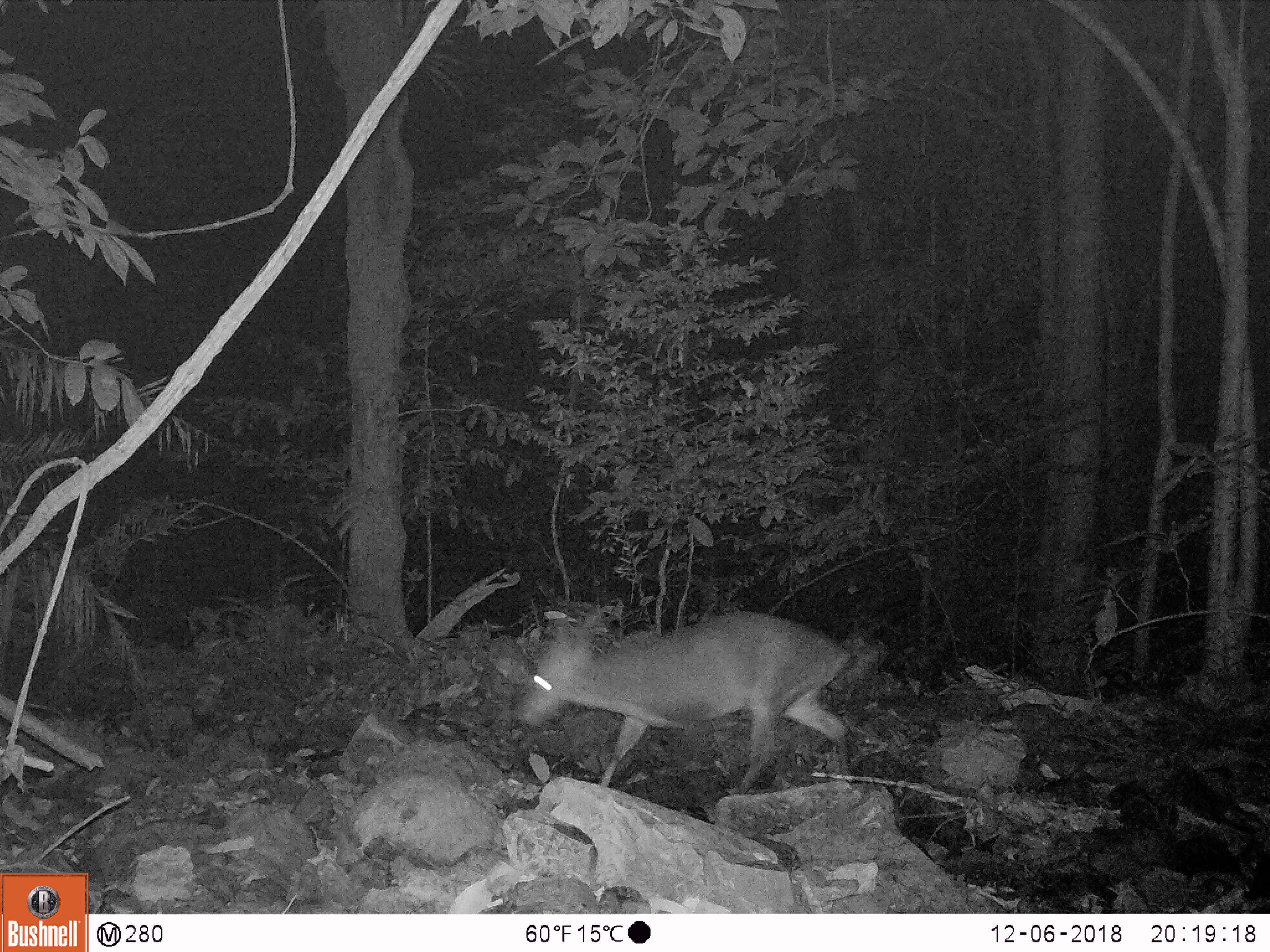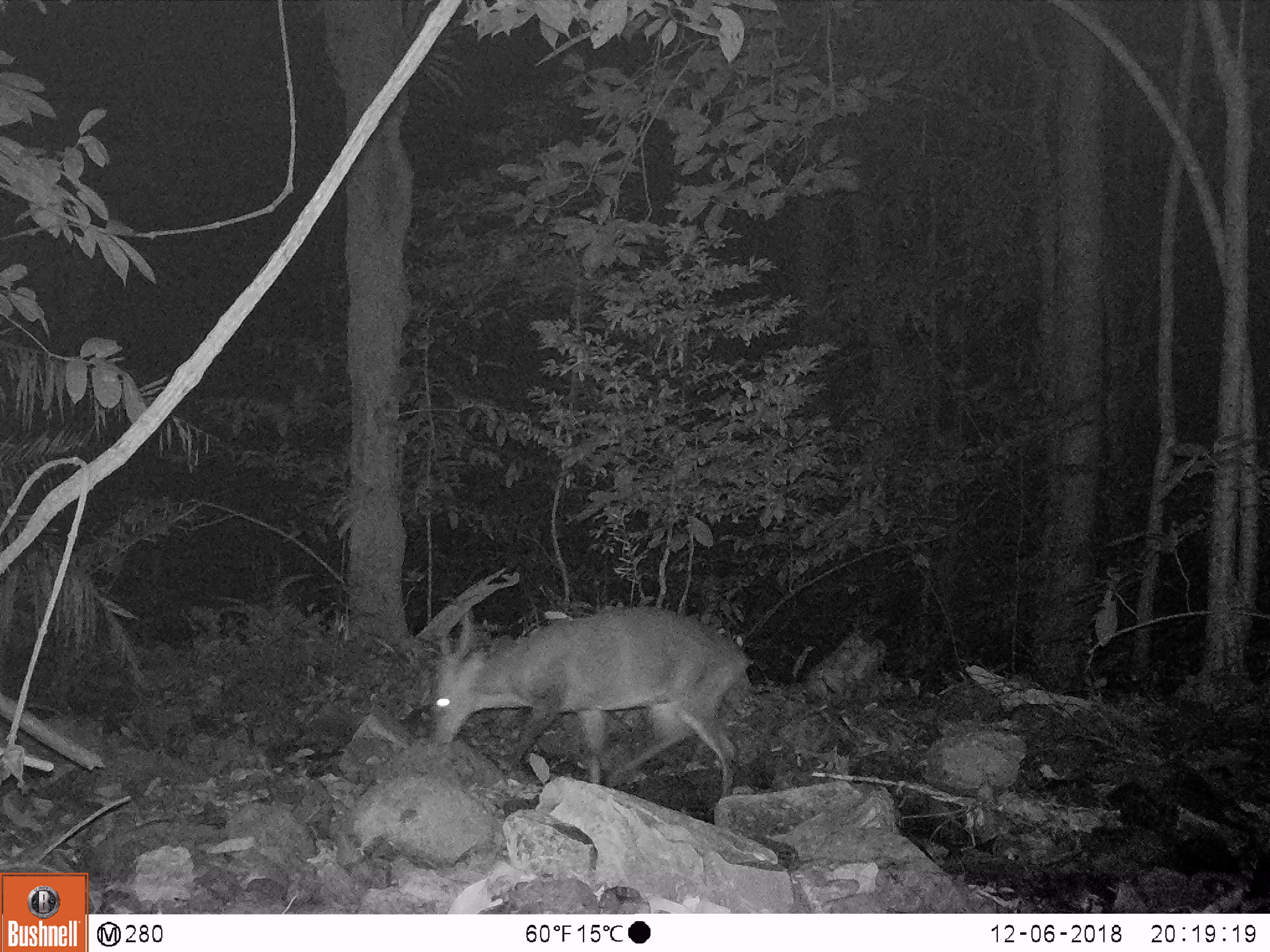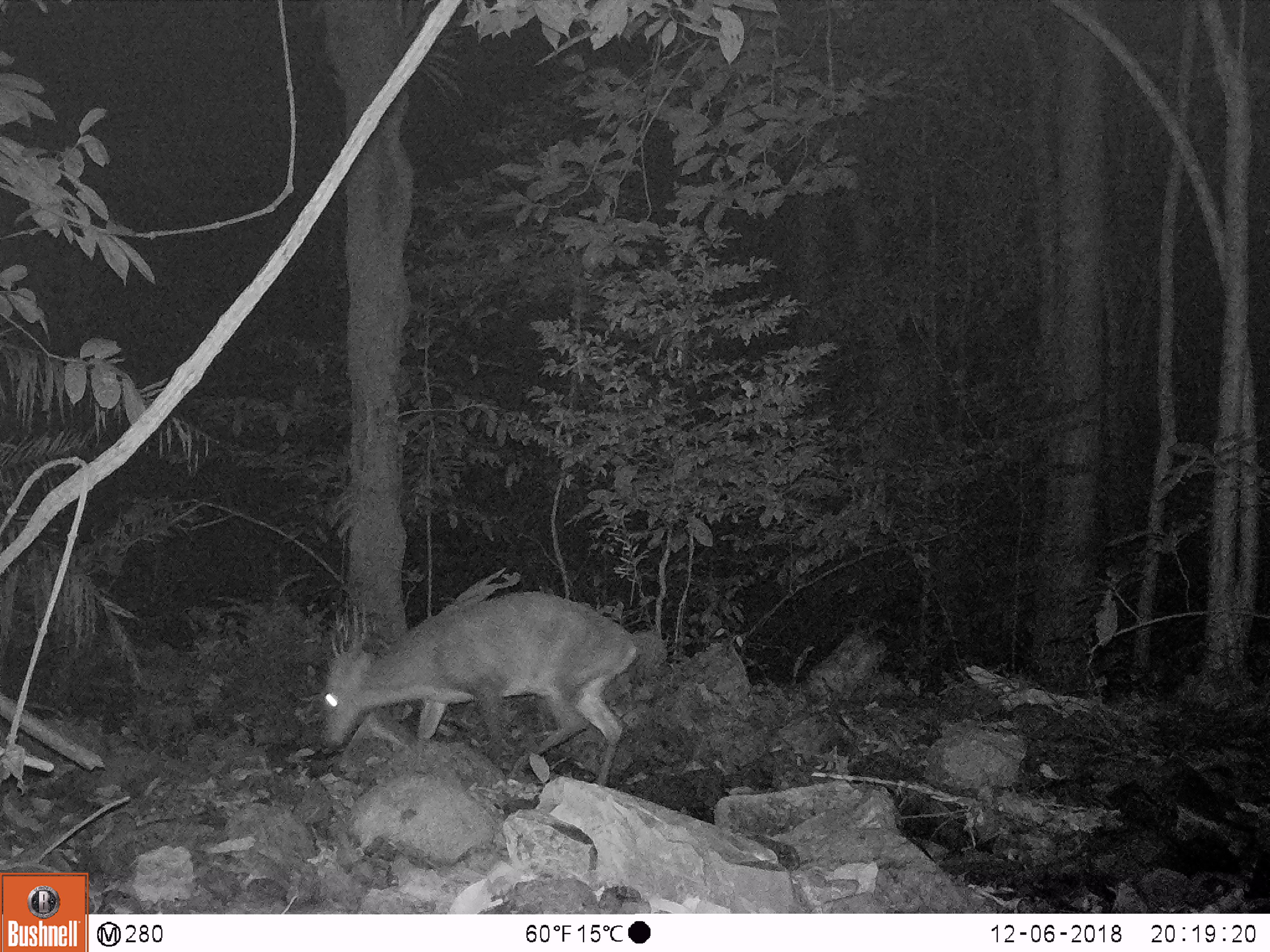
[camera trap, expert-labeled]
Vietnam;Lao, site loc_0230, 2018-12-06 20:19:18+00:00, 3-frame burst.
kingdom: Animalia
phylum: Chordata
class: Mammalia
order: Artiodactyla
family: Cervidae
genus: Muntiacus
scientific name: Muntiacus vuquangensis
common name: large-antlered muntjac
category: large antlered muntjac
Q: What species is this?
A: Large antlered muntjac (large-antlered muntjac) (Muntiacus vuquangensis).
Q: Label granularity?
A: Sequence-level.